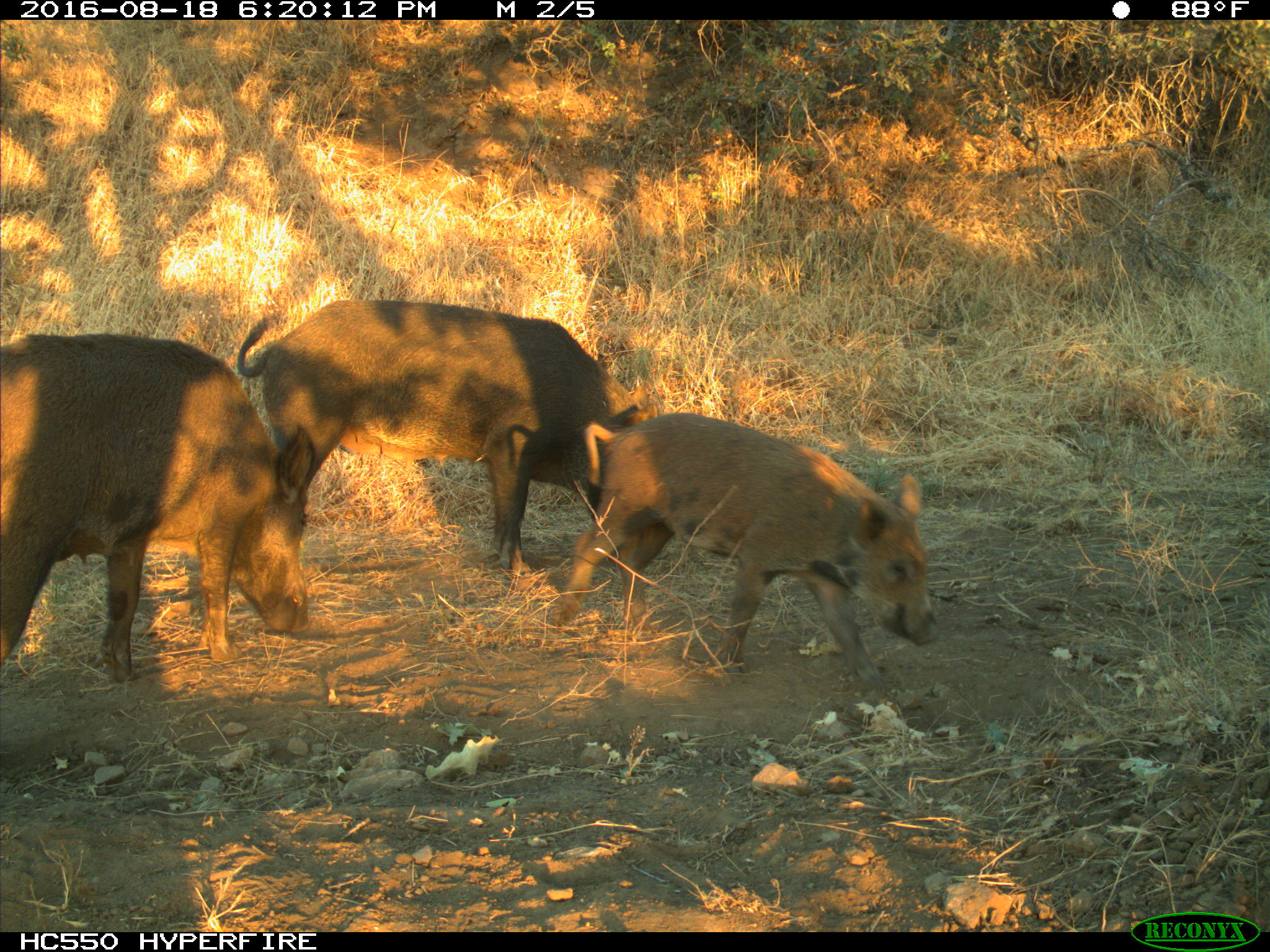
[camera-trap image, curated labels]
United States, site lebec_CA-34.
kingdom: Animalia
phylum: Chordata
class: Mammalia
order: Artiodactyla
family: Suidae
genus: Sus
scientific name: Sus scrofa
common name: wild boar